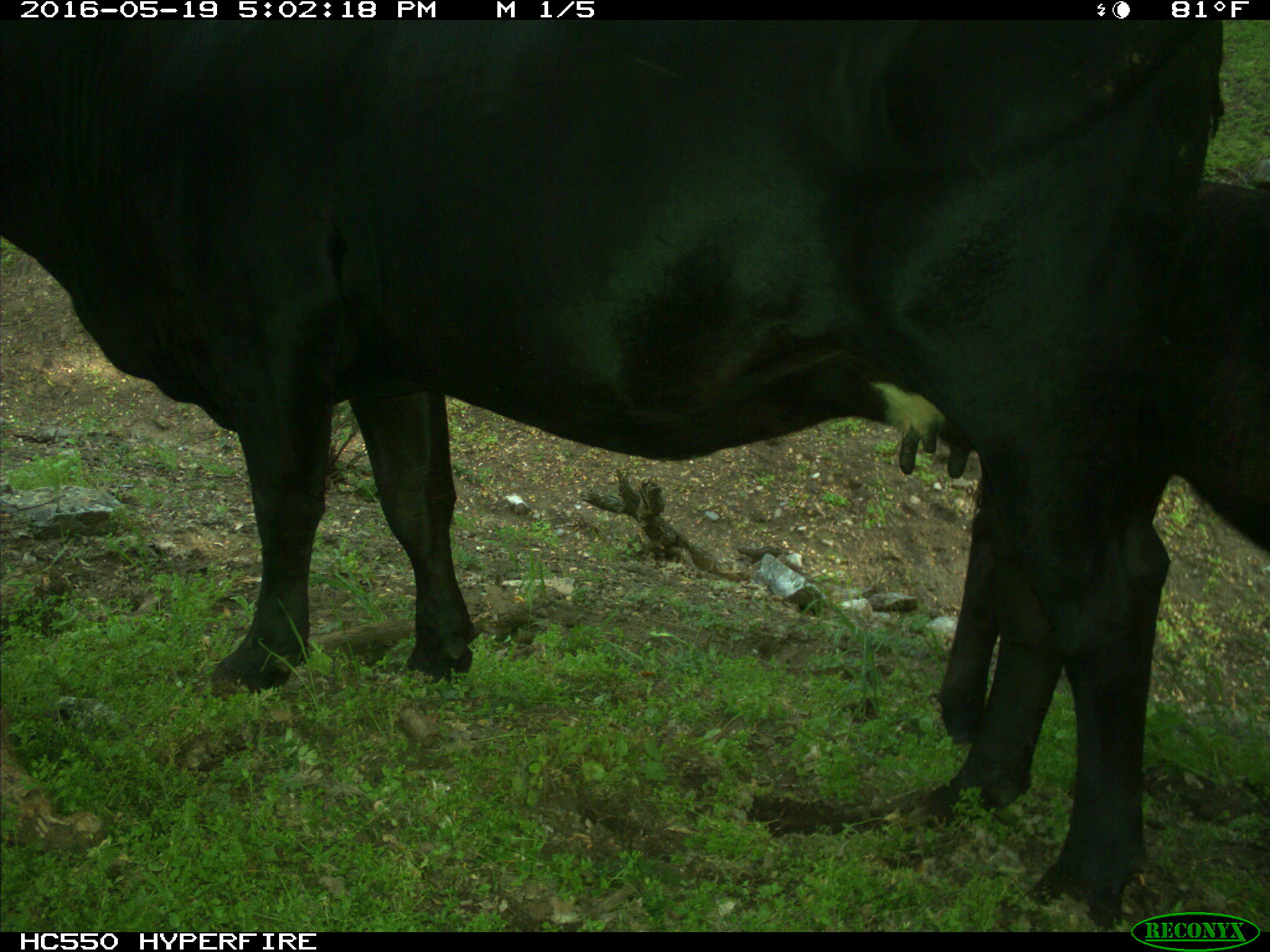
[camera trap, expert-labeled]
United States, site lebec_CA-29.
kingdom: Animalia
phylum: Chordata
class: Mammalia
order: Artiodactyla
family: Bovidae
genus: Bos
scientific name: Bos taurus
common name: domestic cow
Bos taurus (domestic cow).